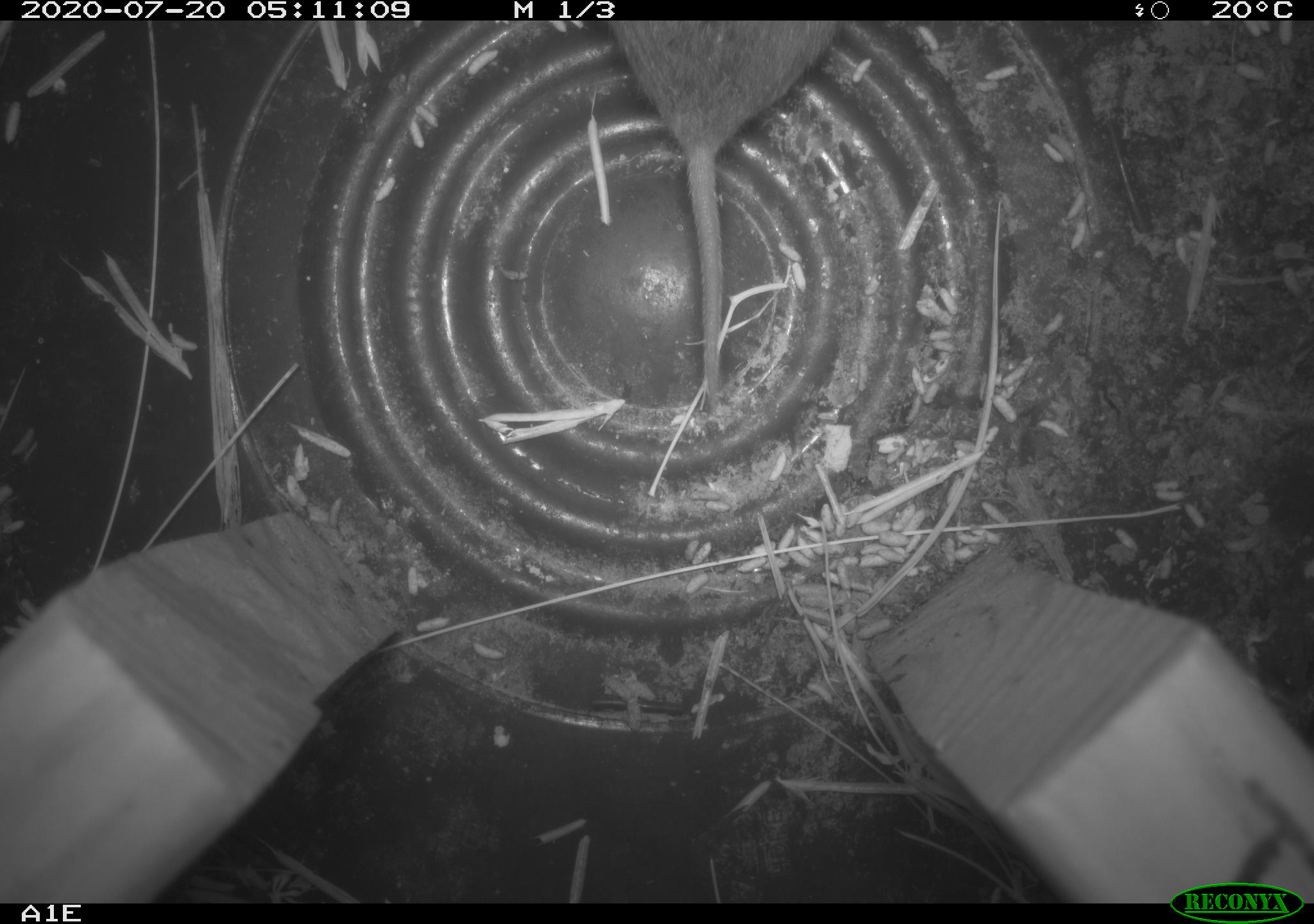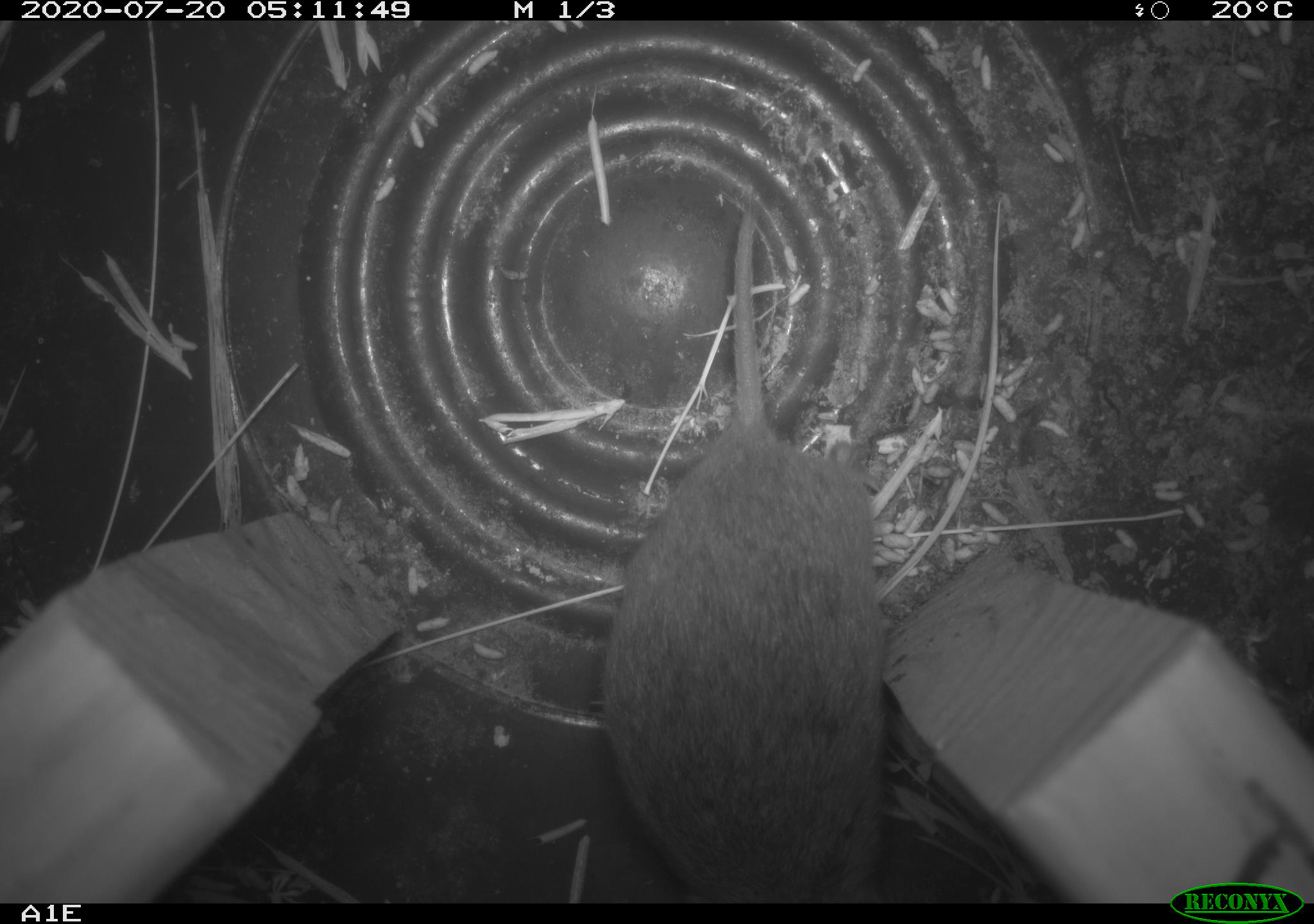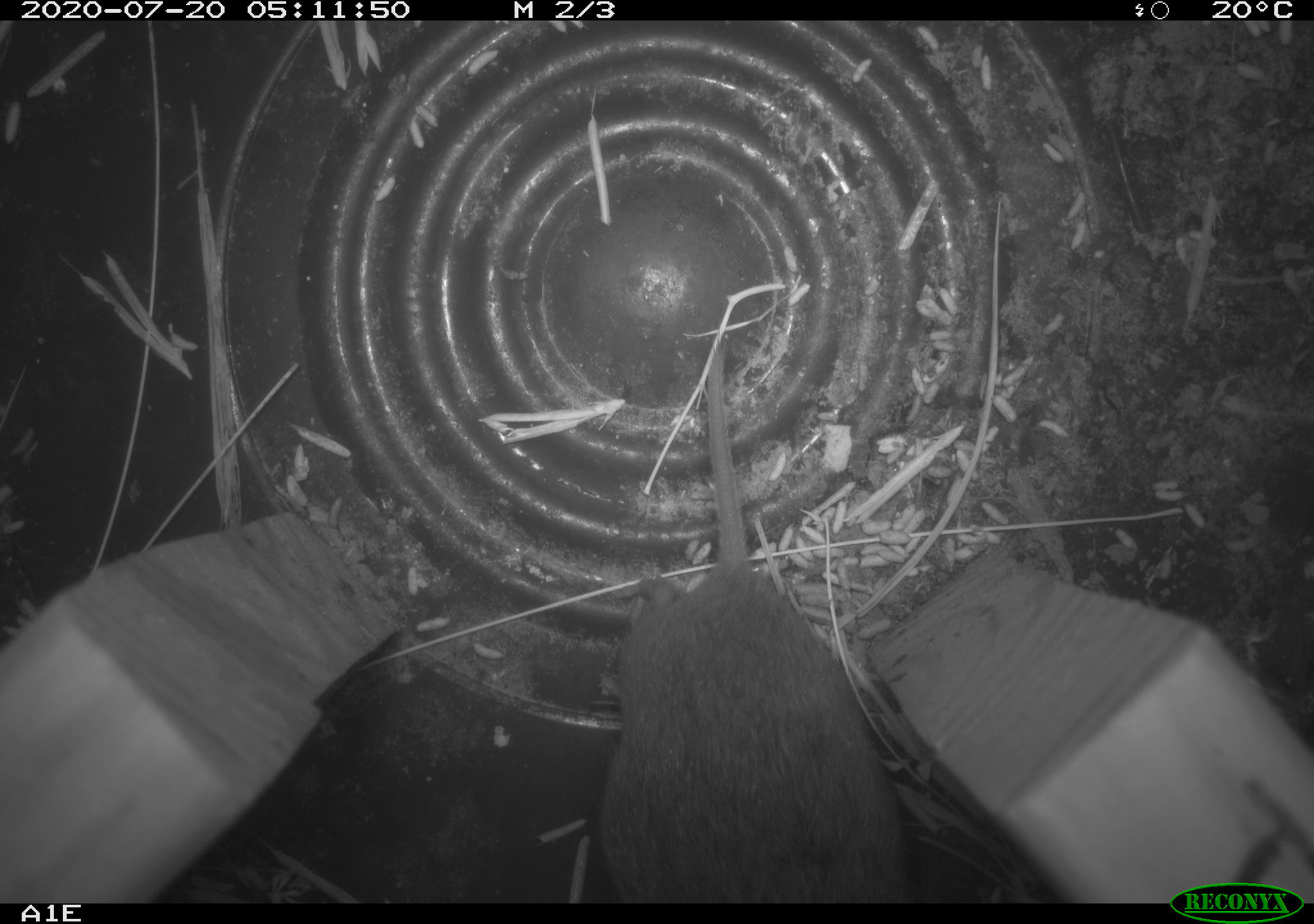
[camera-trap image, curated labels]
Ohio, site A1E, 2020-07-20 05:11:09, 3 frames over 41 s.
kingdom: Animalia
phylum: Chordata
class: Mammalia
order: Rodentia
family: Cricetidae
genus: Microtus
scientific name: Microtus pennsylvanicus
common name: meadow vole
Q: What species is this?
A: Meadow vole (Microtus pennsylvanicus).